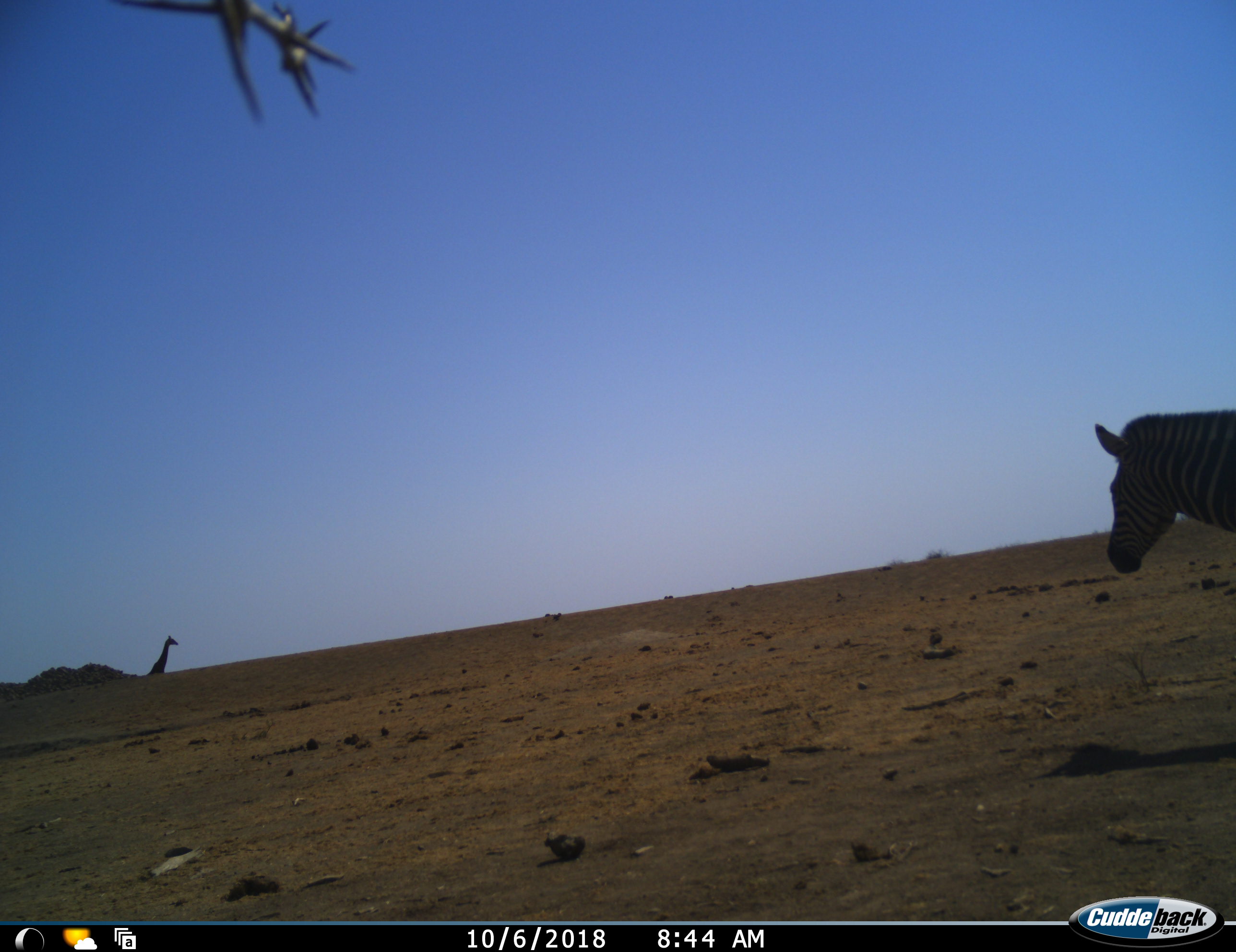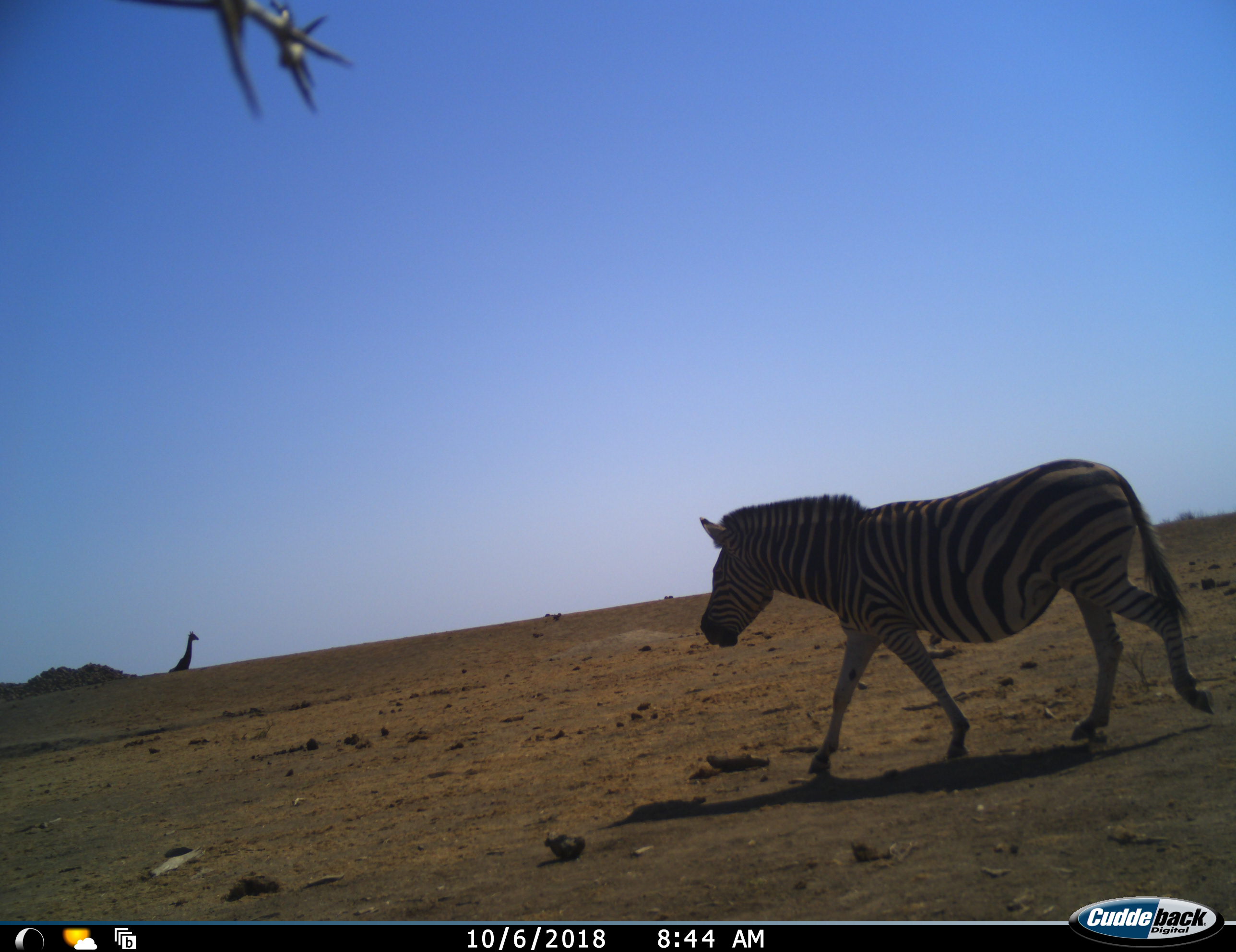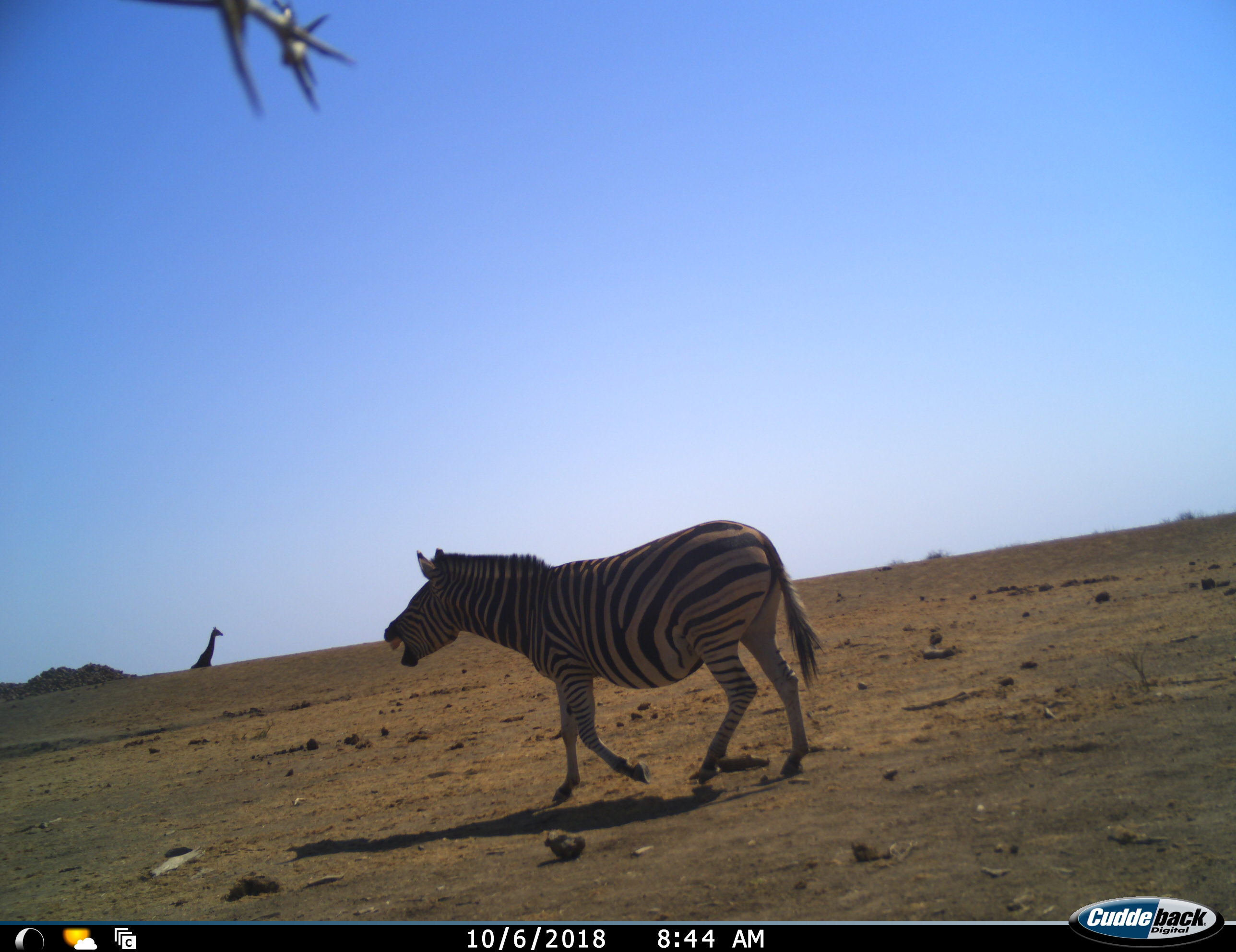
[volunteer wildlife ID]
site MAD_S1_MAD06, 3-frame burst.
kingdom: Animalia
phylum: Chordata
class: Mammalia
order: Artiodactyla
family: Giraffidae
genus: Giraffa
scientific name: Giraffa camelopardalis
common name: giraffe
Giraffe (Giraffa camelopardalis), count 1. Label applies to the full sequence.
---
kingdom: Animalia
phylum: Chordata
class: Mammalia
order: Perissodactyla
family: Equidae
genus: Equus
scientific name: Equus quagga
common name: plains zebra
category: zebraplains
Zebraplains (plains zebra) (Equus quagga), count 1. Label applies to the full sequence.